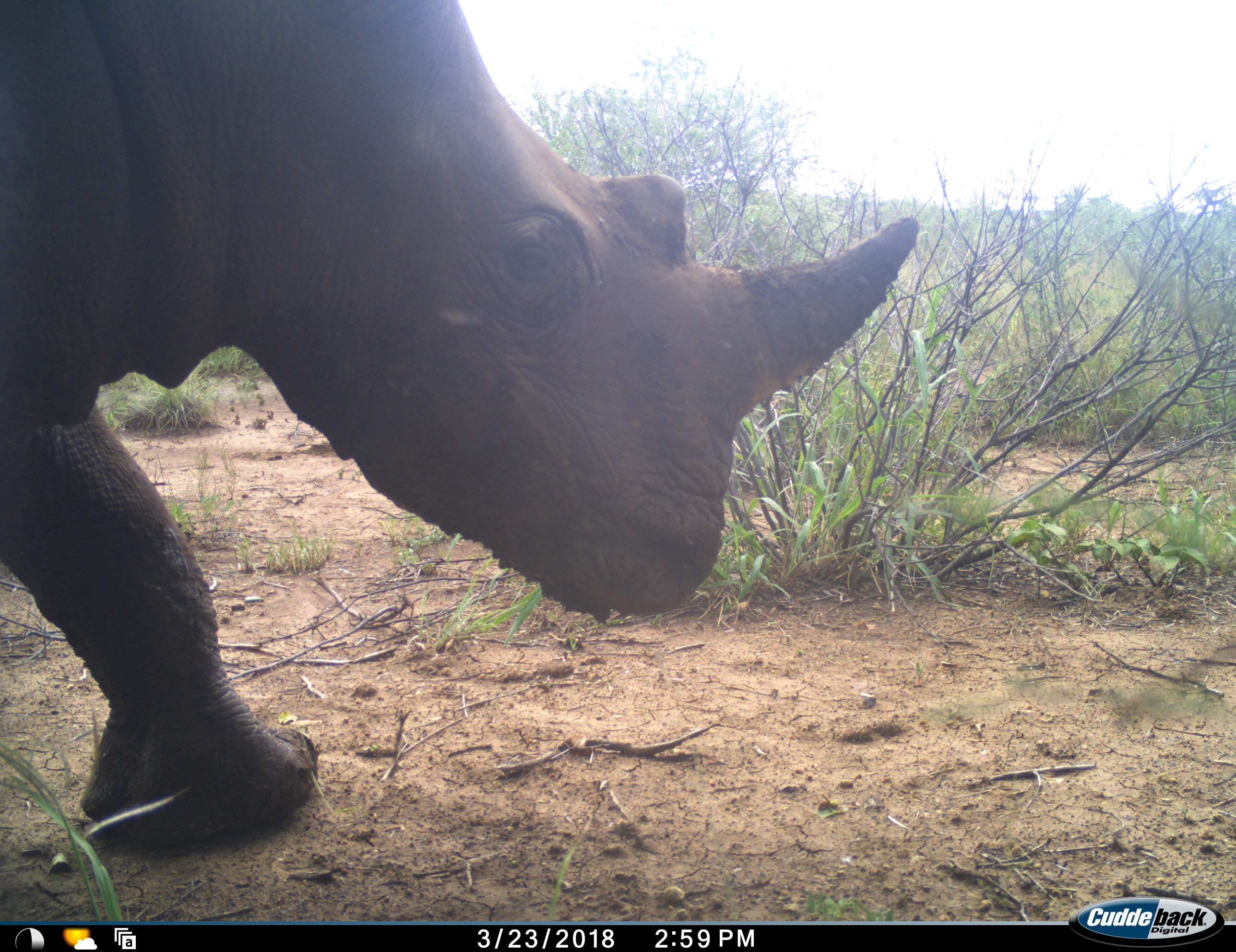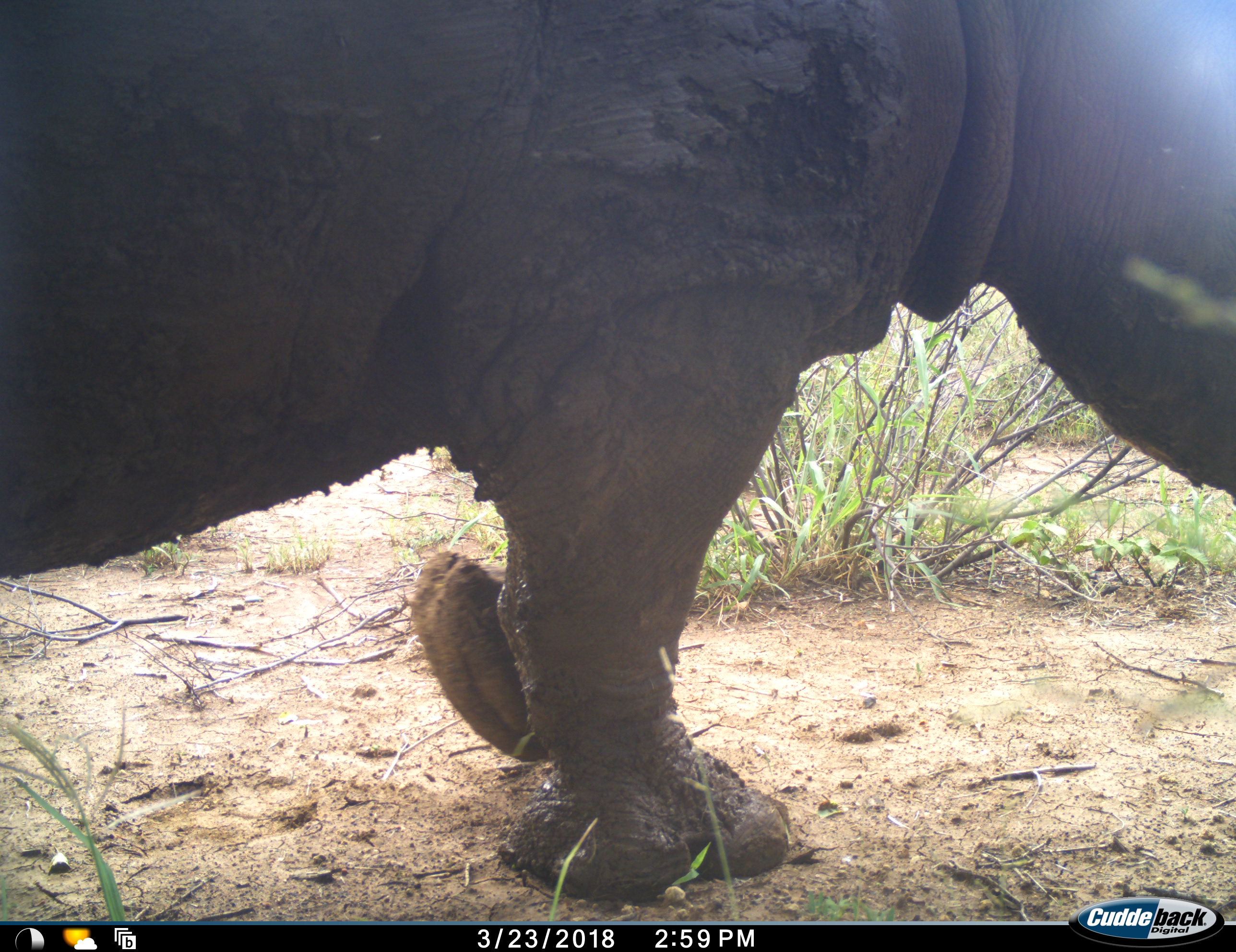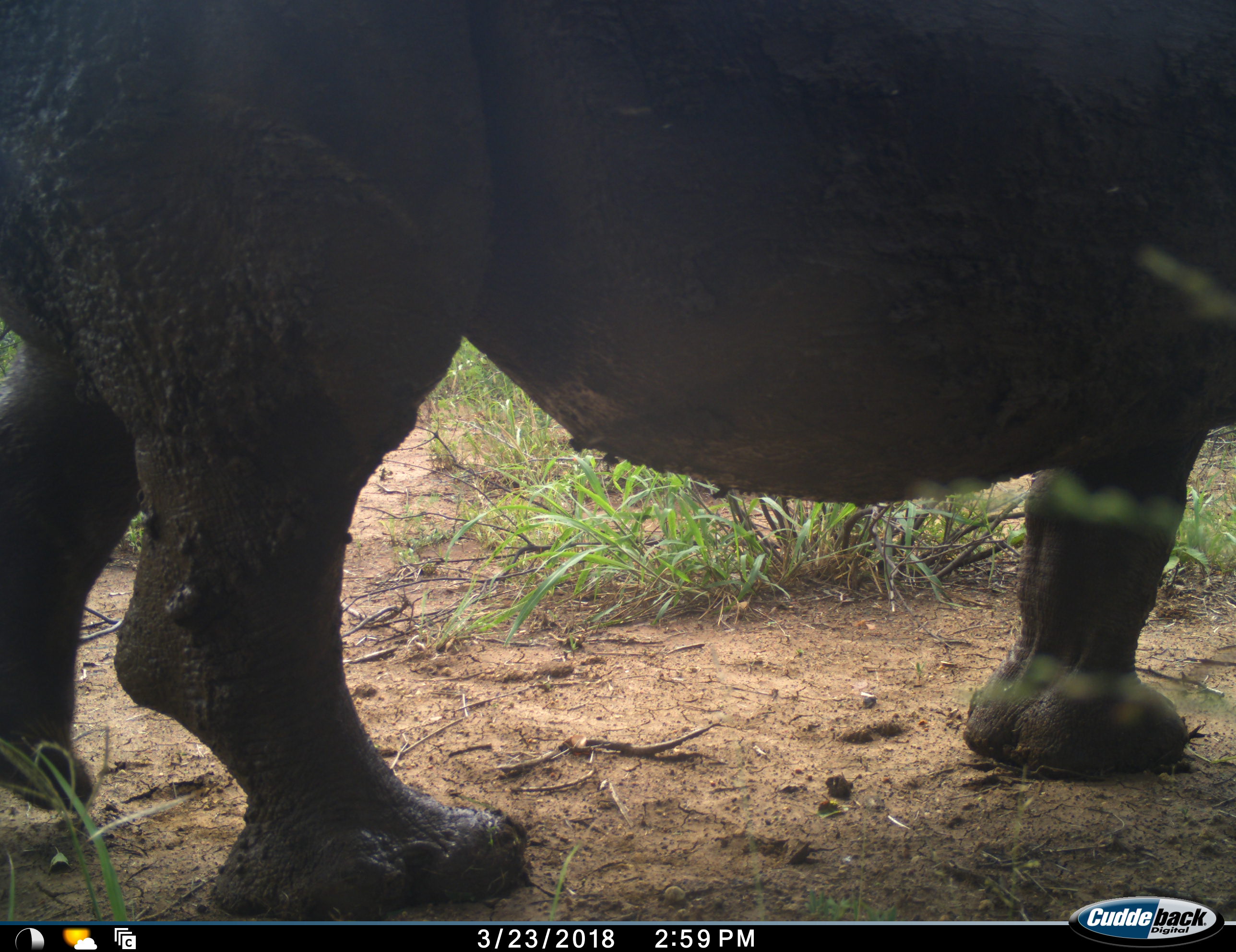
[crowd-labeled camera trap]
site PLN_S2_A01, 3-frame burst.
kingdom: Animalia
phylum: Chordata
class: Mammalia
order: Perissodactyla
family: Rhinocerotidae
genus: Ceratotherium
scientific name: Ceratotherium simum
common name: white rhinoceros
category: rhinoceroswhite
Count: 1.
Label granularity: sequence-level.